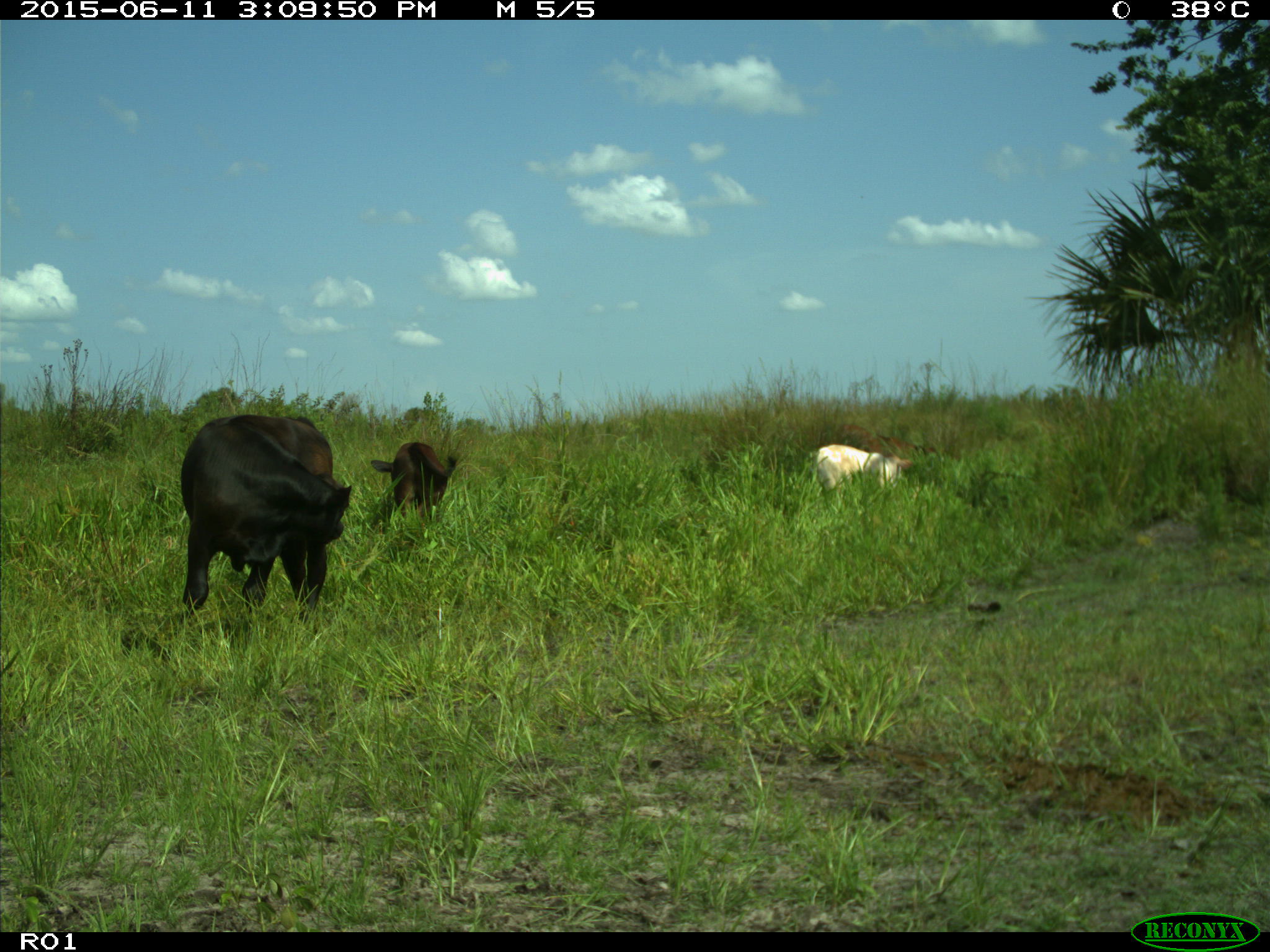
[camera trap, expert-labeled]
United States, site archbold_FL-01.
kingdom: Animalia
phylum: Chordata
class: Mammalia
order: Artiodactyla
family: Bovidae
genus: Bos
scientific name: Bos taurus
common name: domestic cow